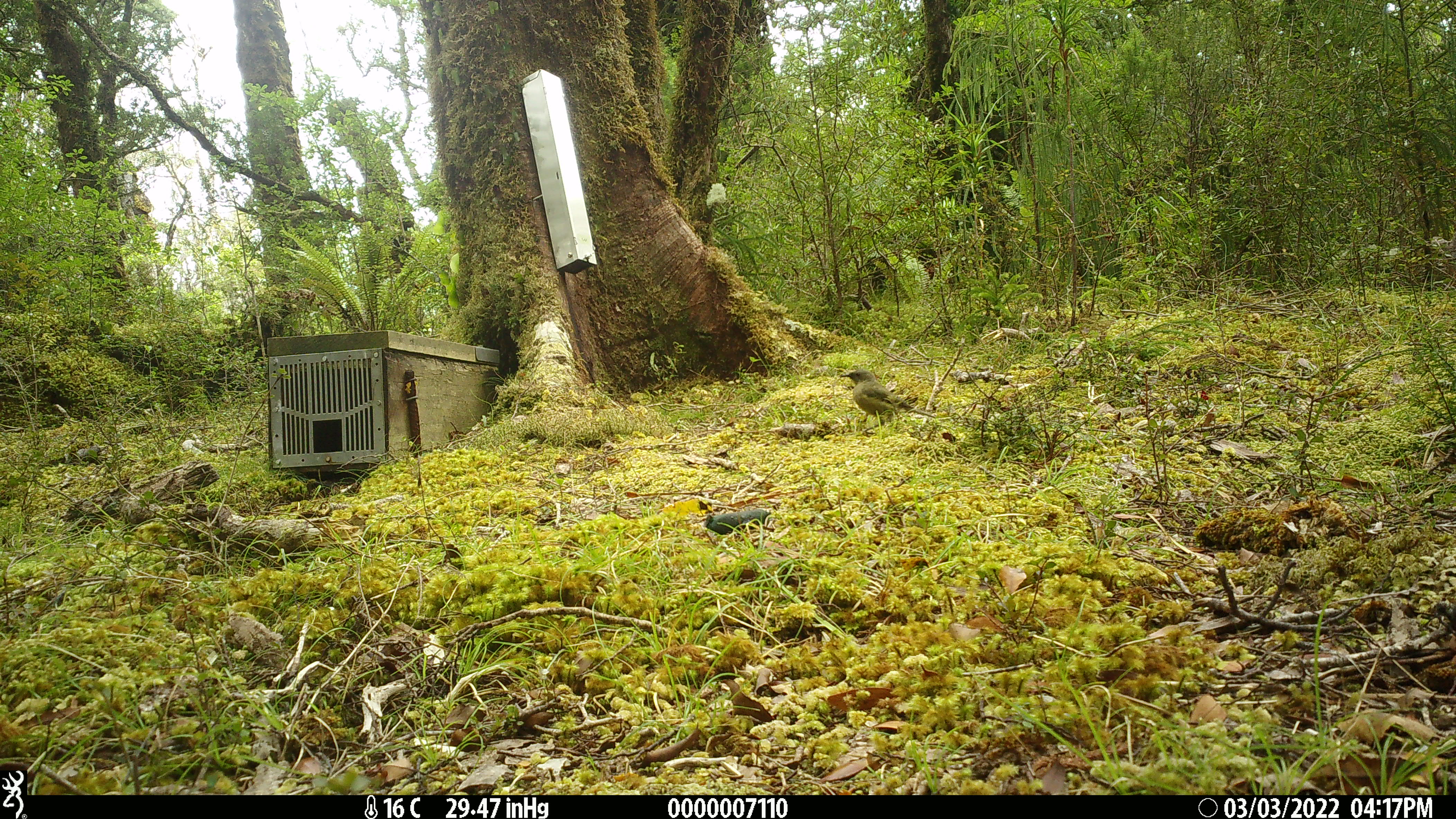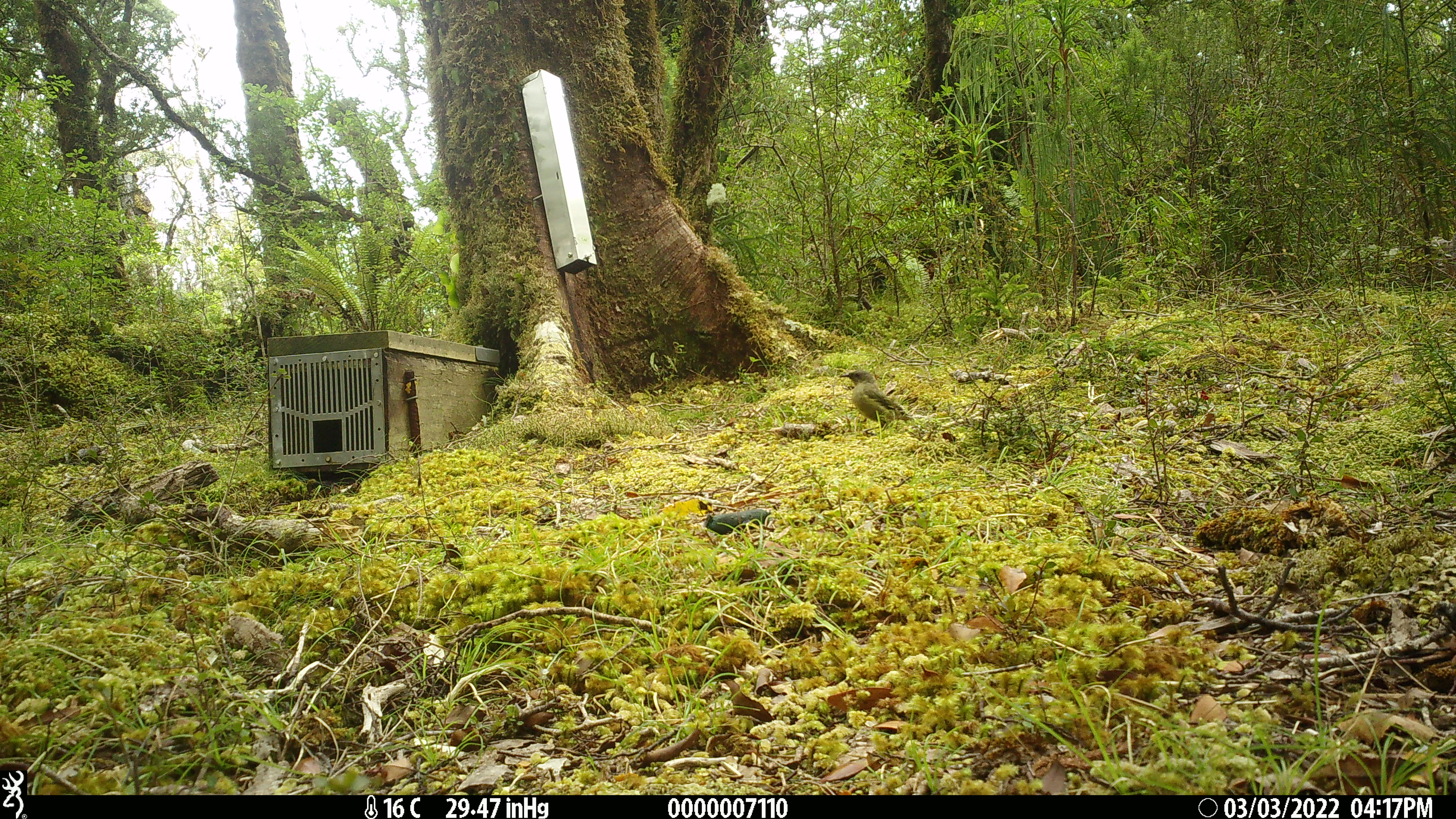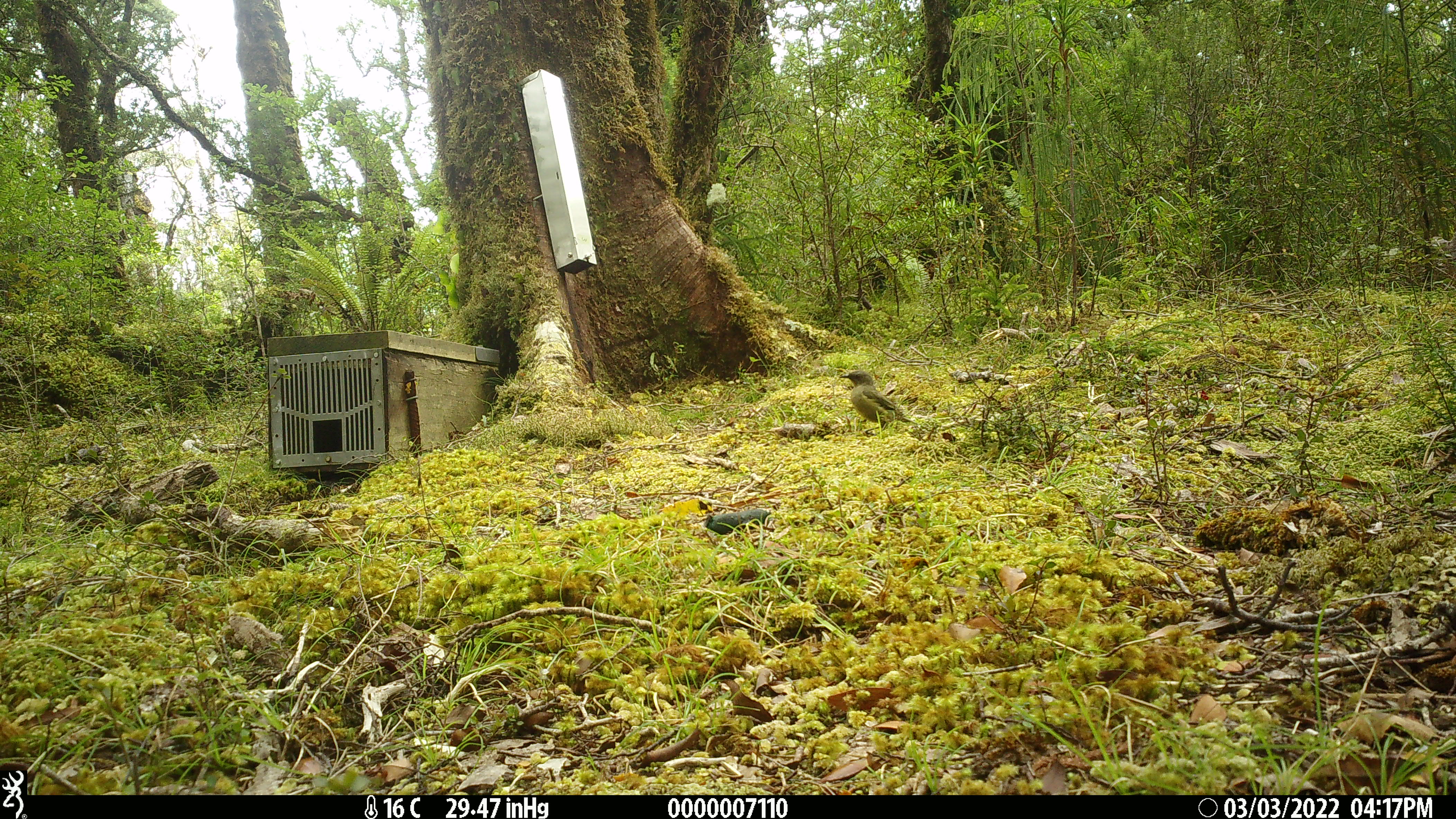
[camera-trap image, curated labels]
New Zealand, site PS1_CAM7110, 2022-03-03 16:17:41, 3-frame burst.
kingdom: Animalia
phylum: Chordata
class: Aves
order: Passeriformes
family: Meliphagidae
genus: Anthornis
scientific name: Anthornis melanura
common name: new zealand bellbird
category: bellbird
Bellbird (new zealand bellbird) (Anthornis melanura).